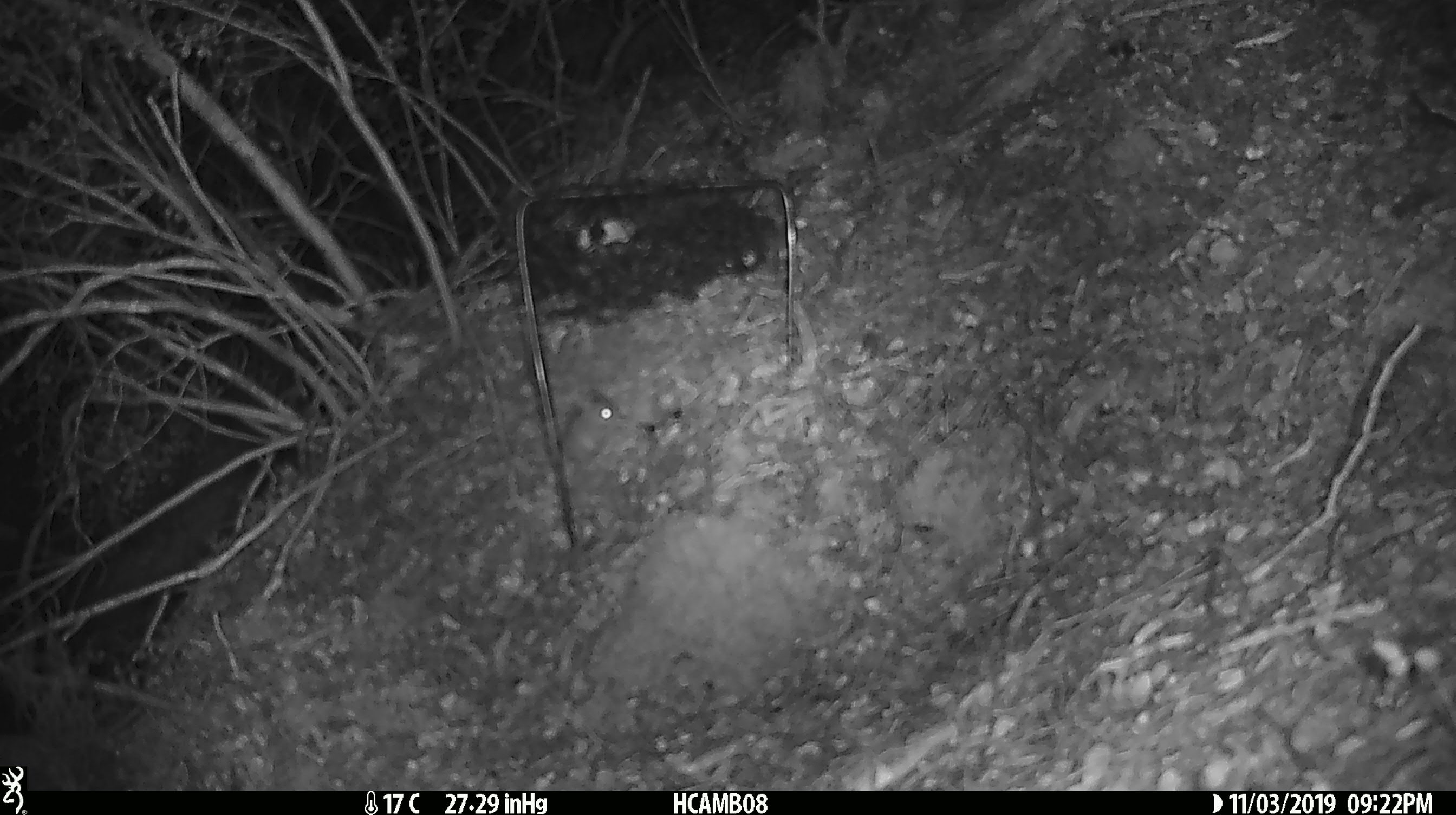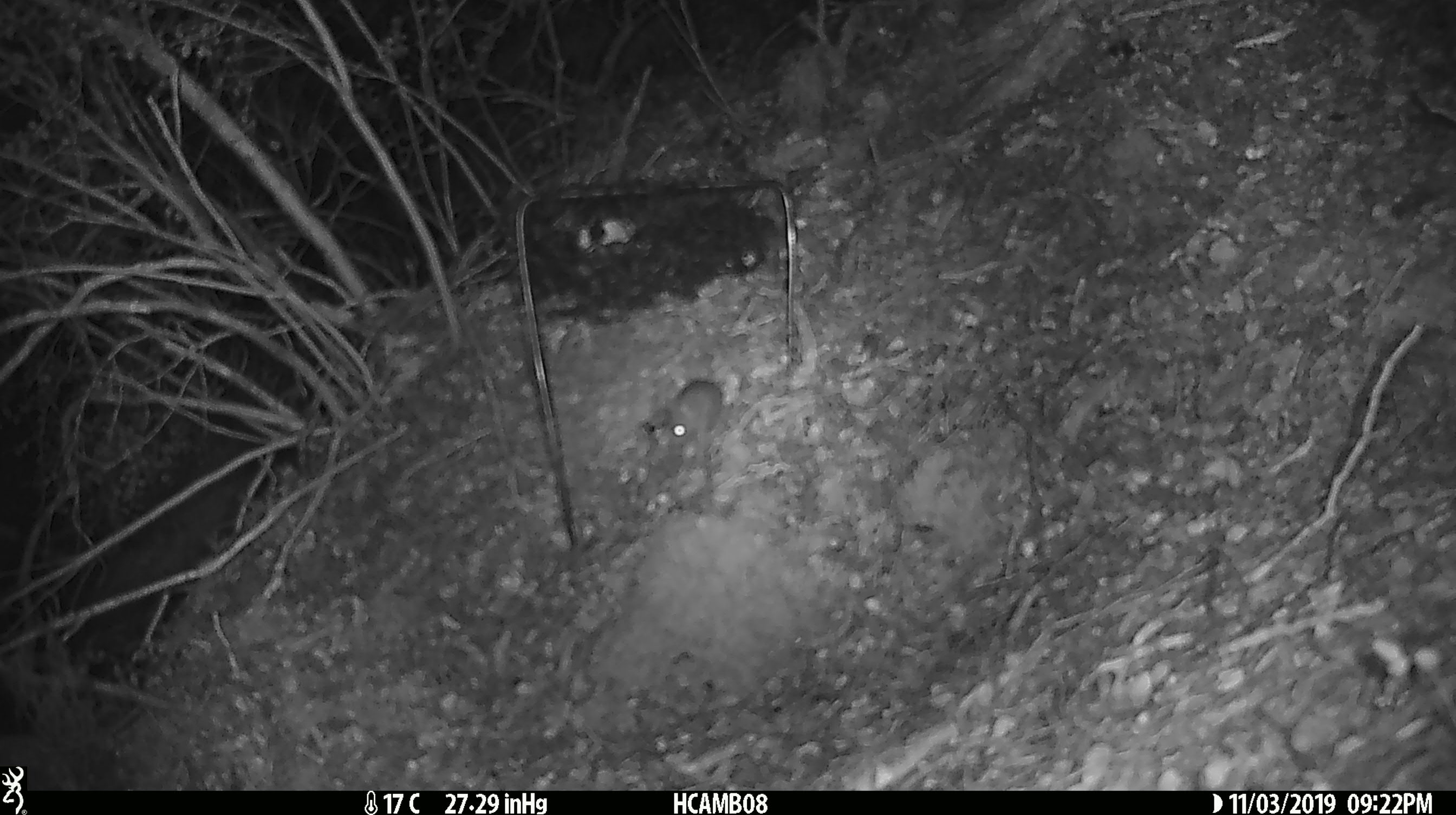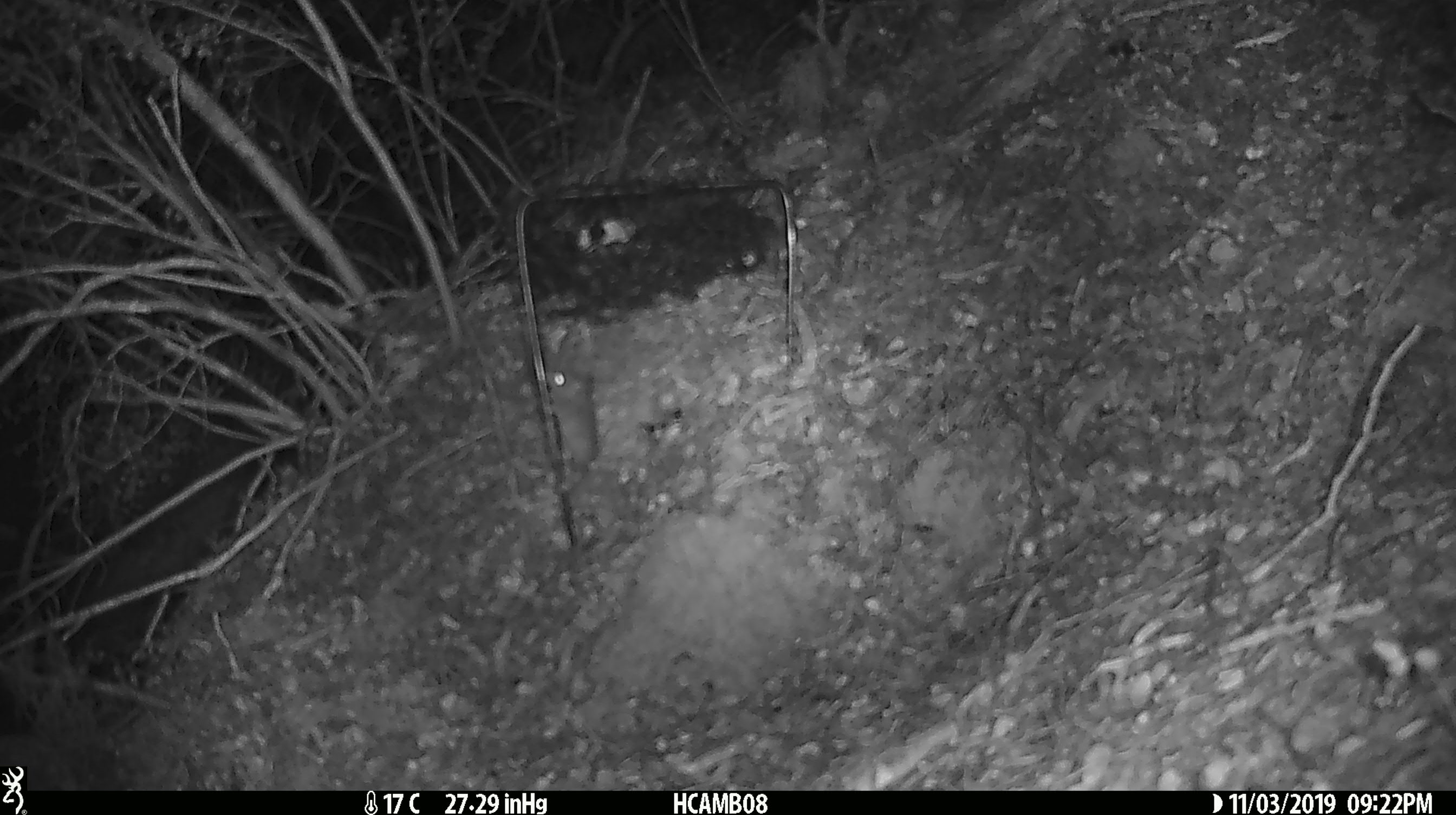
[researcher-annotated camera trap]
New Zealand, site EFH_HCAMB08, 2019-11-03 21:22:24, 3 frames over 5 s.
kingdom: Animalia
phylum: Chordata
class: Mammalia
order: Rodentia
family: Muridae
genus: Mus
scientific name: Mus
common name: mouse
Mouse (Mus).